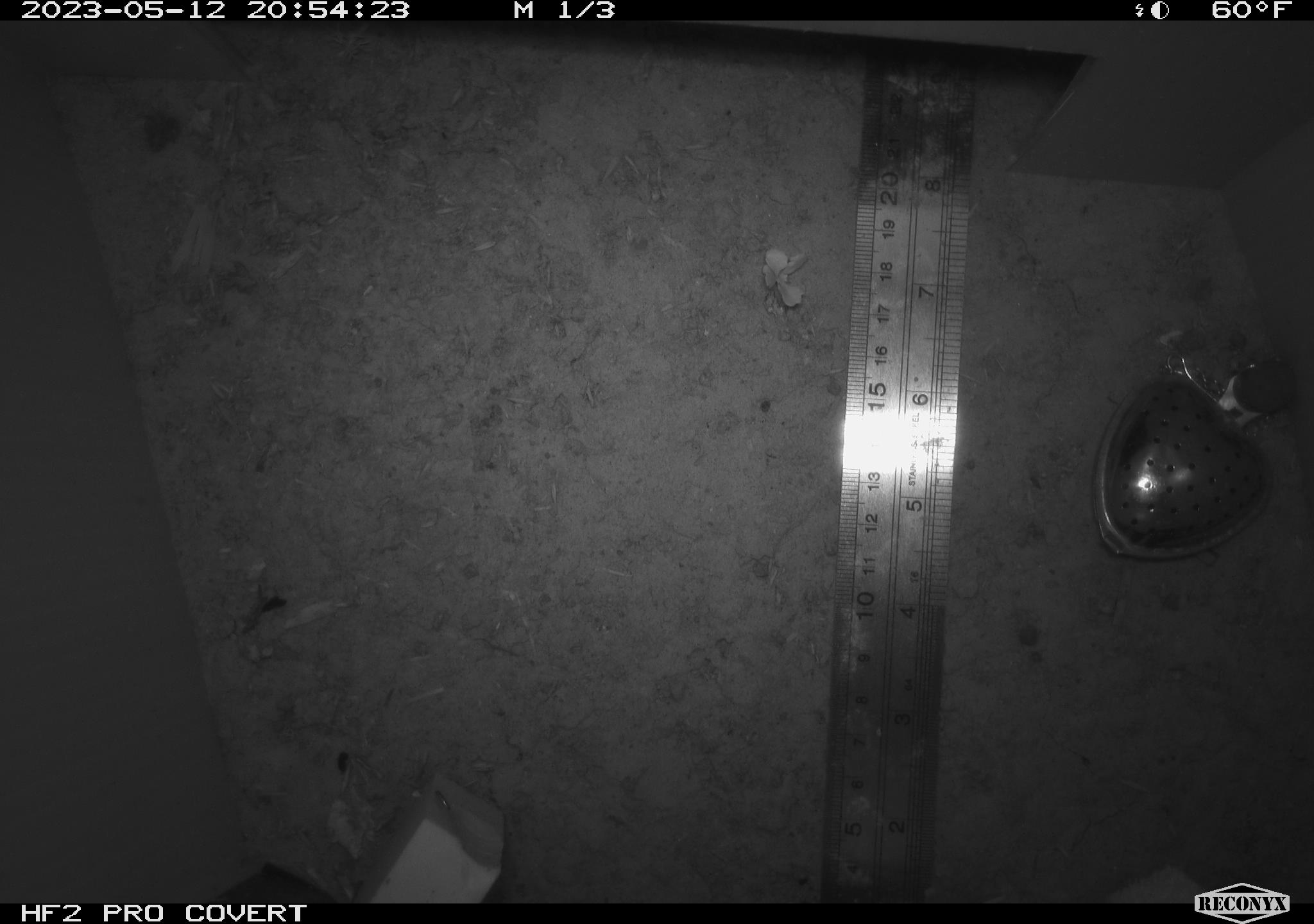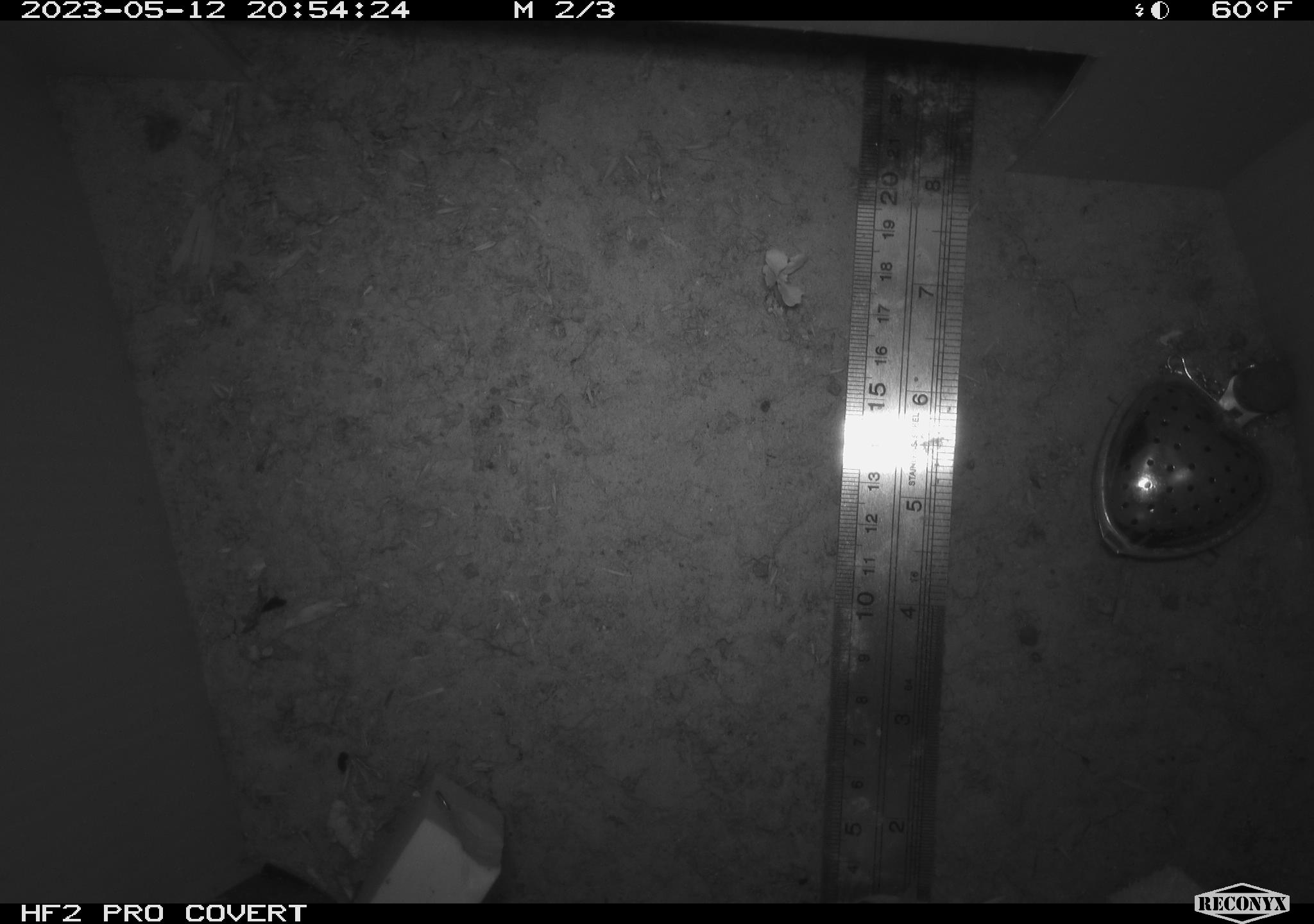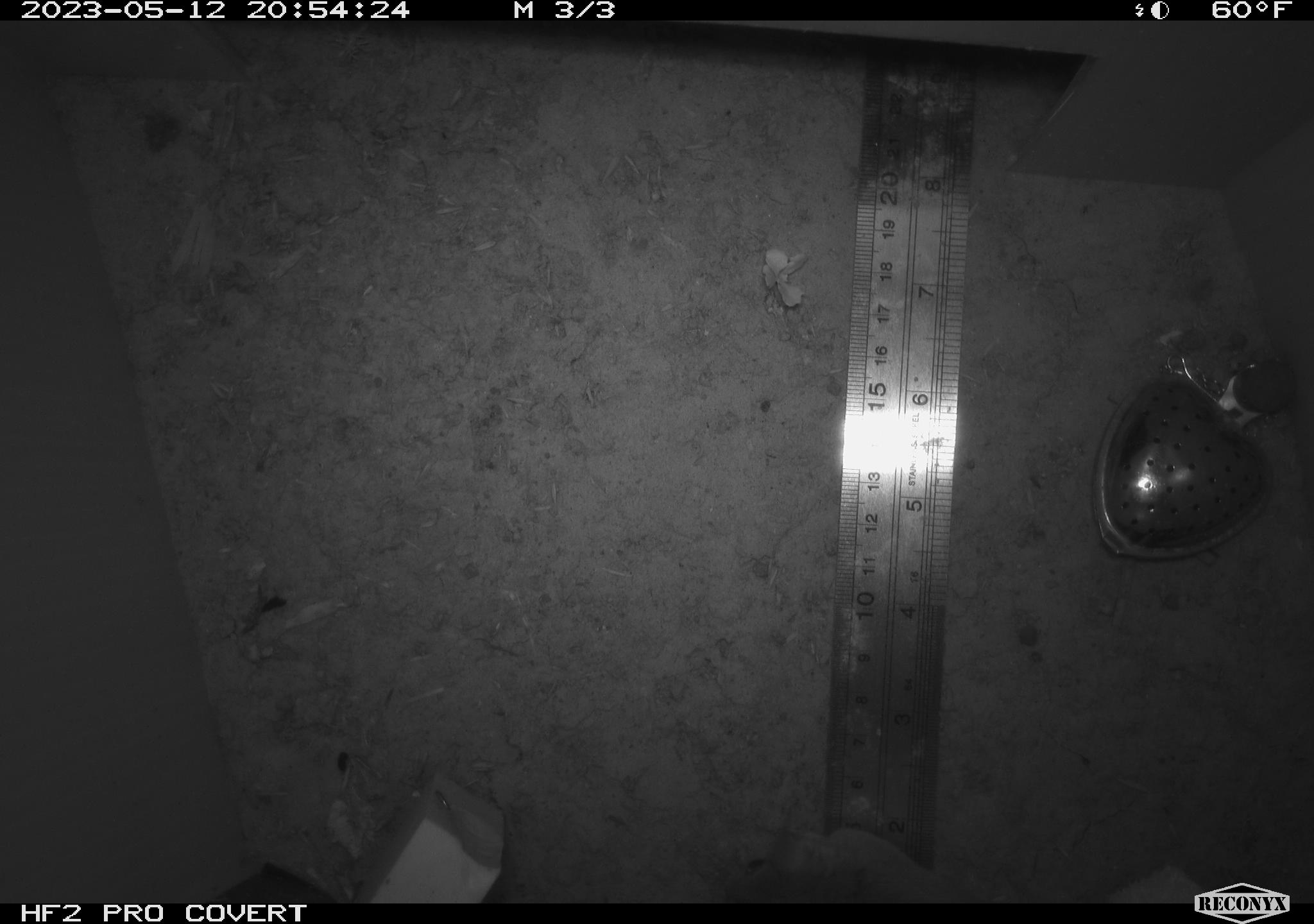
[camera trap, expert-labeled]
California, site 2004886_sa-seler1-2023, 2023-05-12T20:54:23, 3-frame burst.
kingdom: Animalia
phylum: Chordata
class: Mammalia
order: Rodentia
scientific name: Rodentia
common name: mouse species